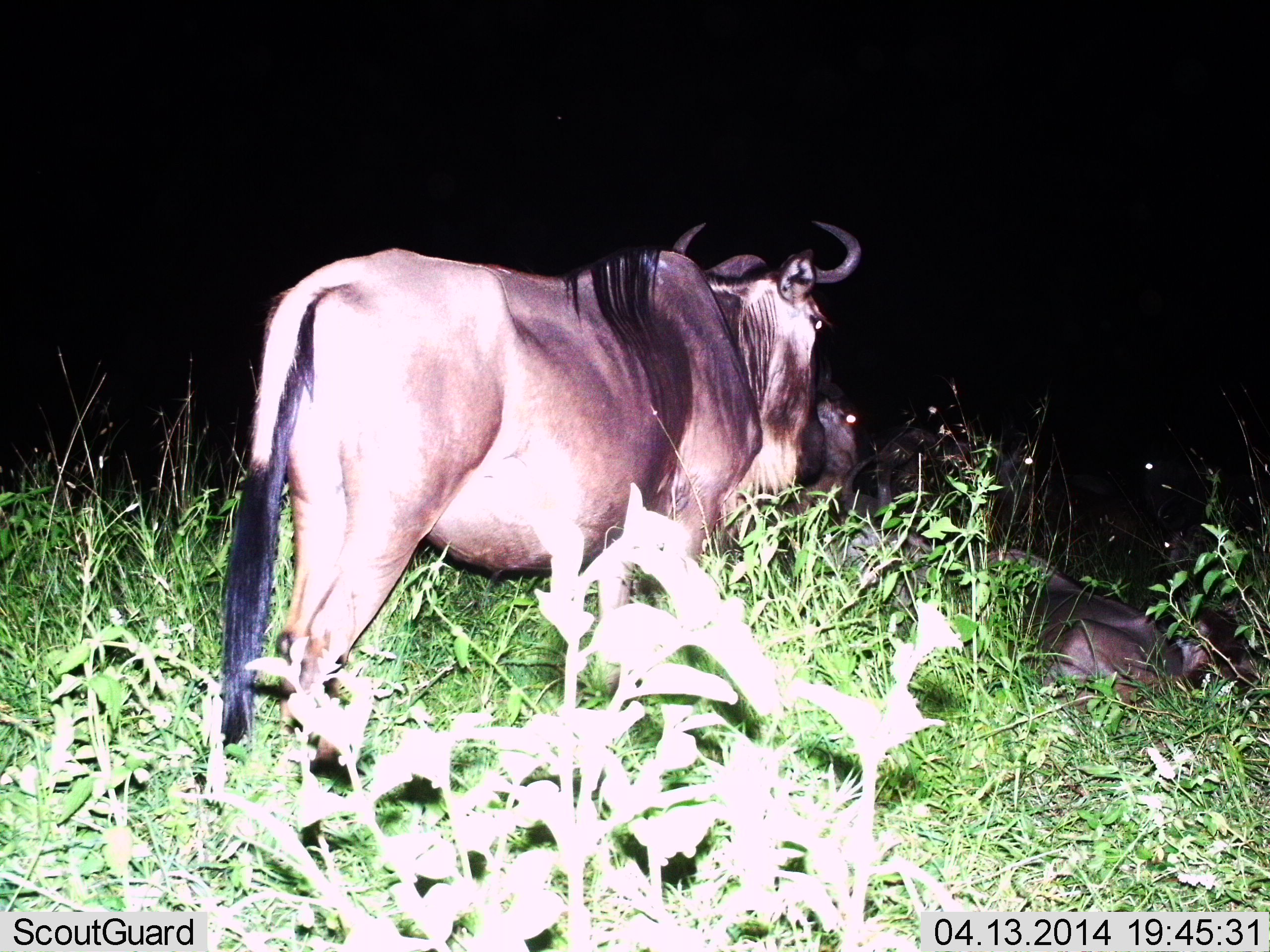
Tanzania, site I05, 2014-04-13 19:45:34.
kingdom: Animalia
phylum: Chordata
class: Mammalia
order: Artiodactyla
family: Bovidae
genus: Connochaetes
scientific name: Connochaetes taurinus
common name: blue wildebeest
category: wildebeest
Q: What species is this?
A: Wildebeest (blue wildebeest) (Connochaetes taurinus).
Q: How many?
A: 3.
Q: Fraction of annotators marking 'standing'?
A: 90%.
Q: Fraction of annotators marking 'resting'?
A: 100%.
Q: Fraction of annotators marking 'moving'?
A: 0%.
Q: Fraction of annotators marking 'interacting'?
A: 0%.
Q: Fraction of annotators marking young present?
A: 10%.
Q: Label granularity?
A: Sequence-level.